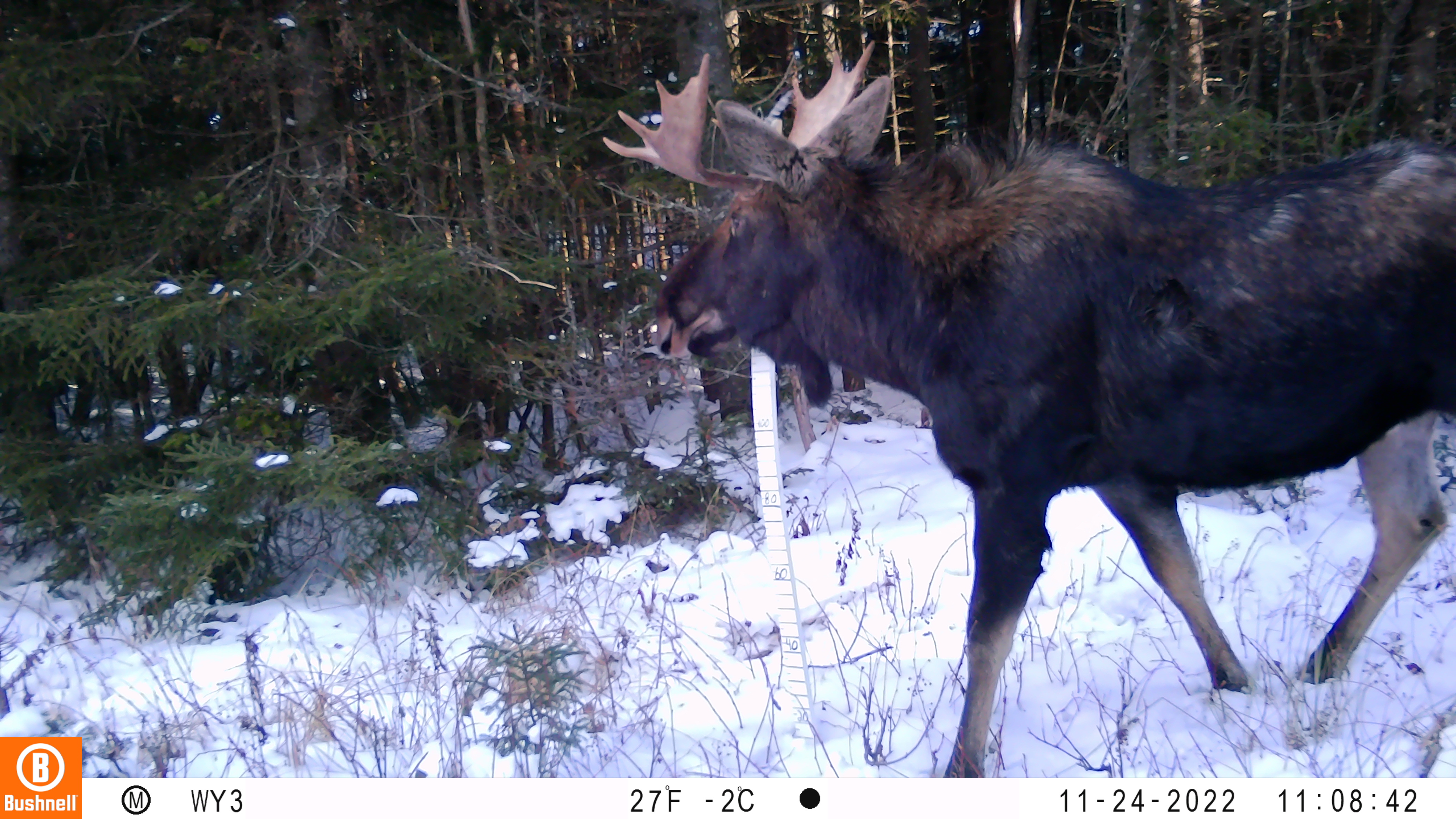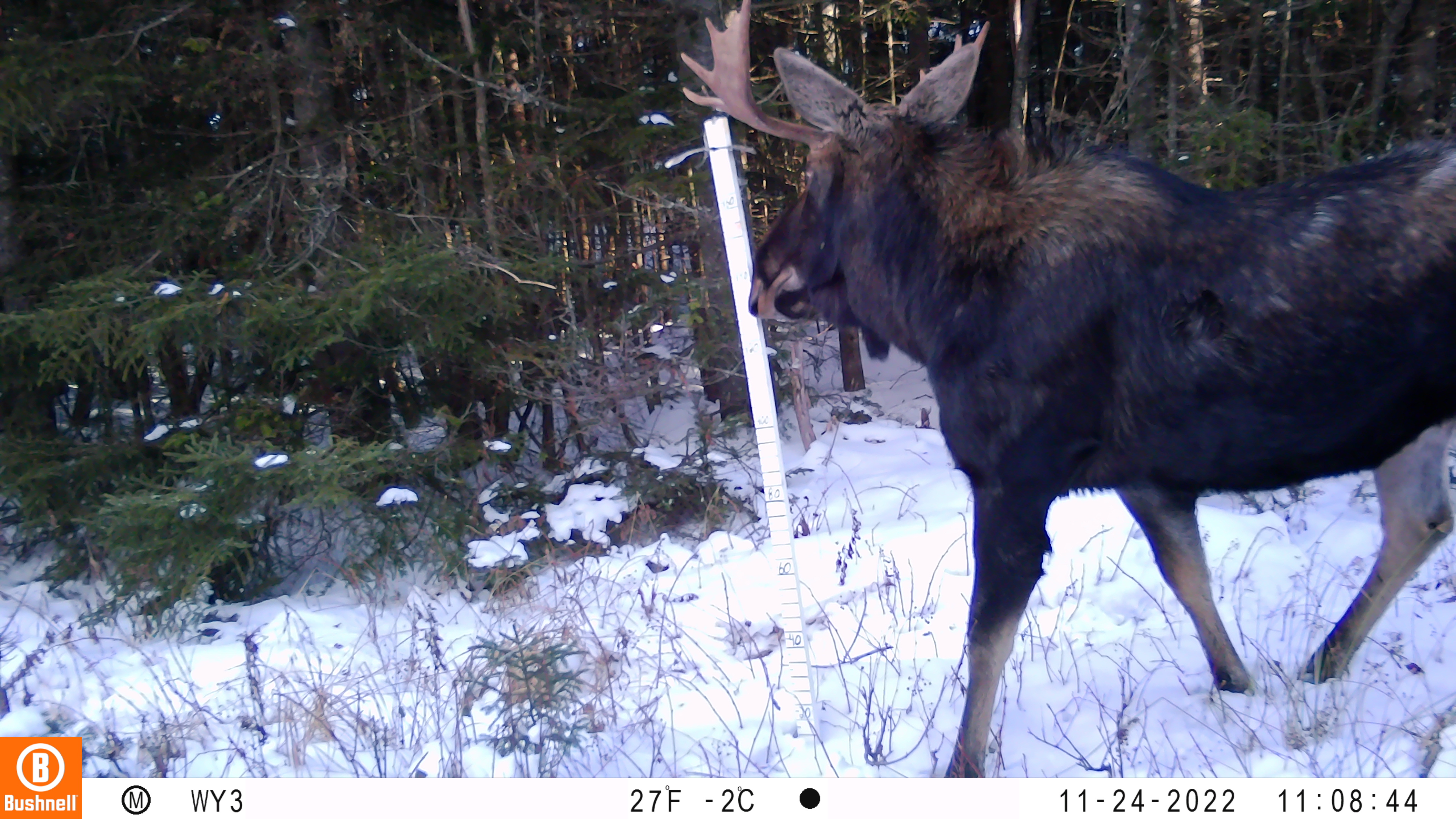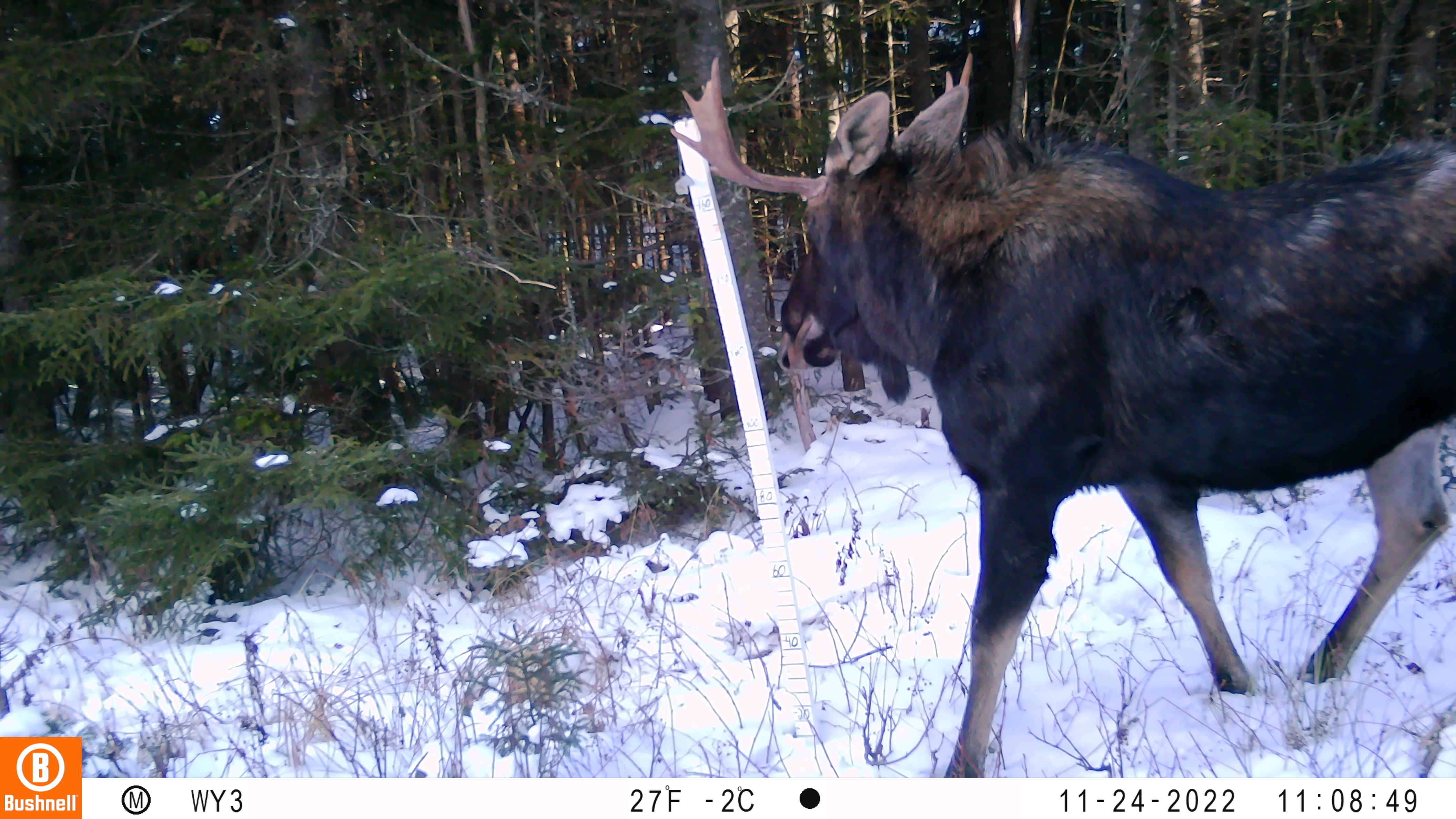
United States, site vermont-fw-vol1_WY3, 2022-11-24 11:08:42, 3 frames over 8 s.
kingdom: Animalia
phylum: Chordata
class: Mammalia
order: Artiodactyla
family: Cervidae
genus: Alces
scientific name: Alces alces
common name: moose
Moose (Alces alces).